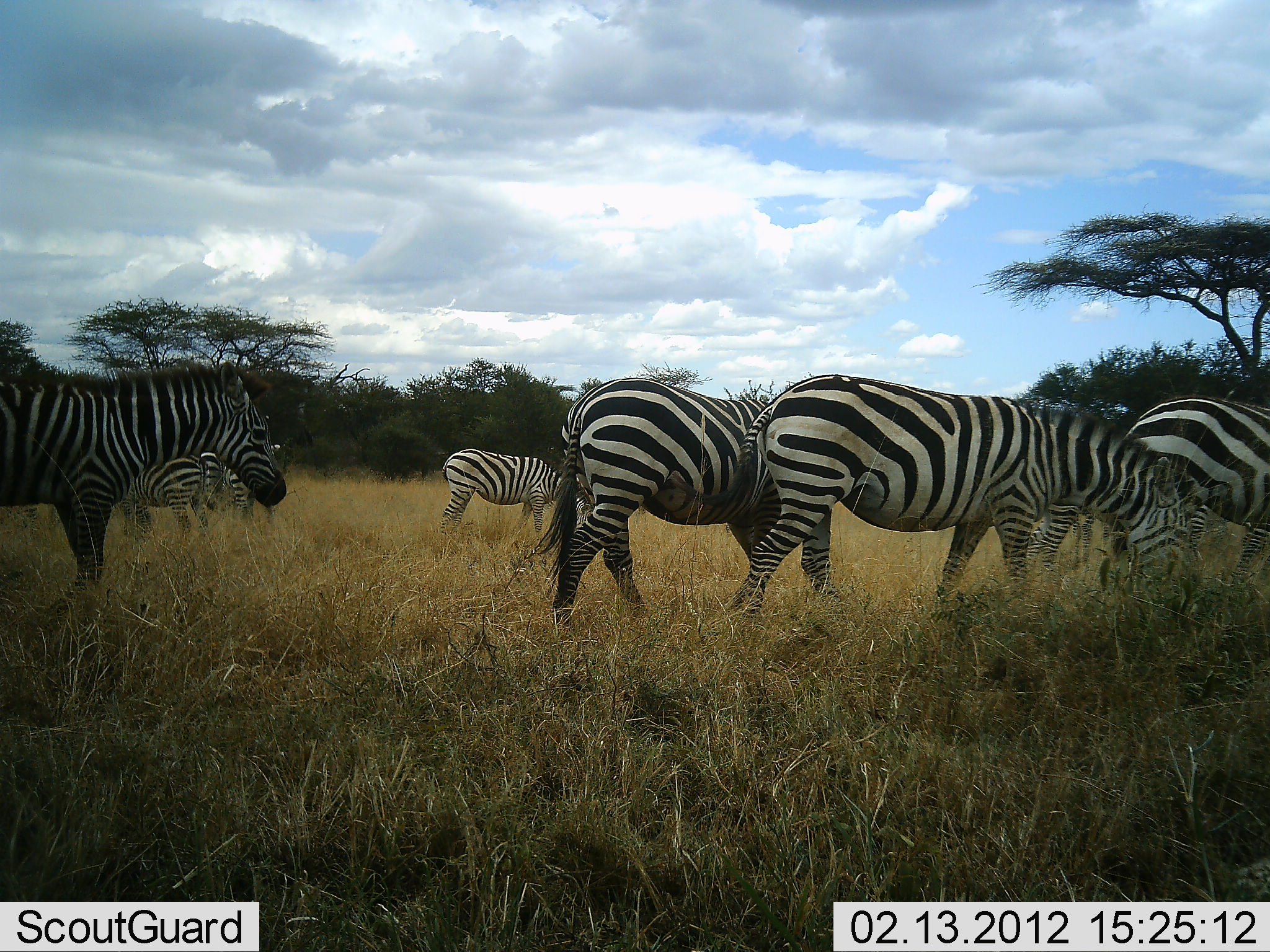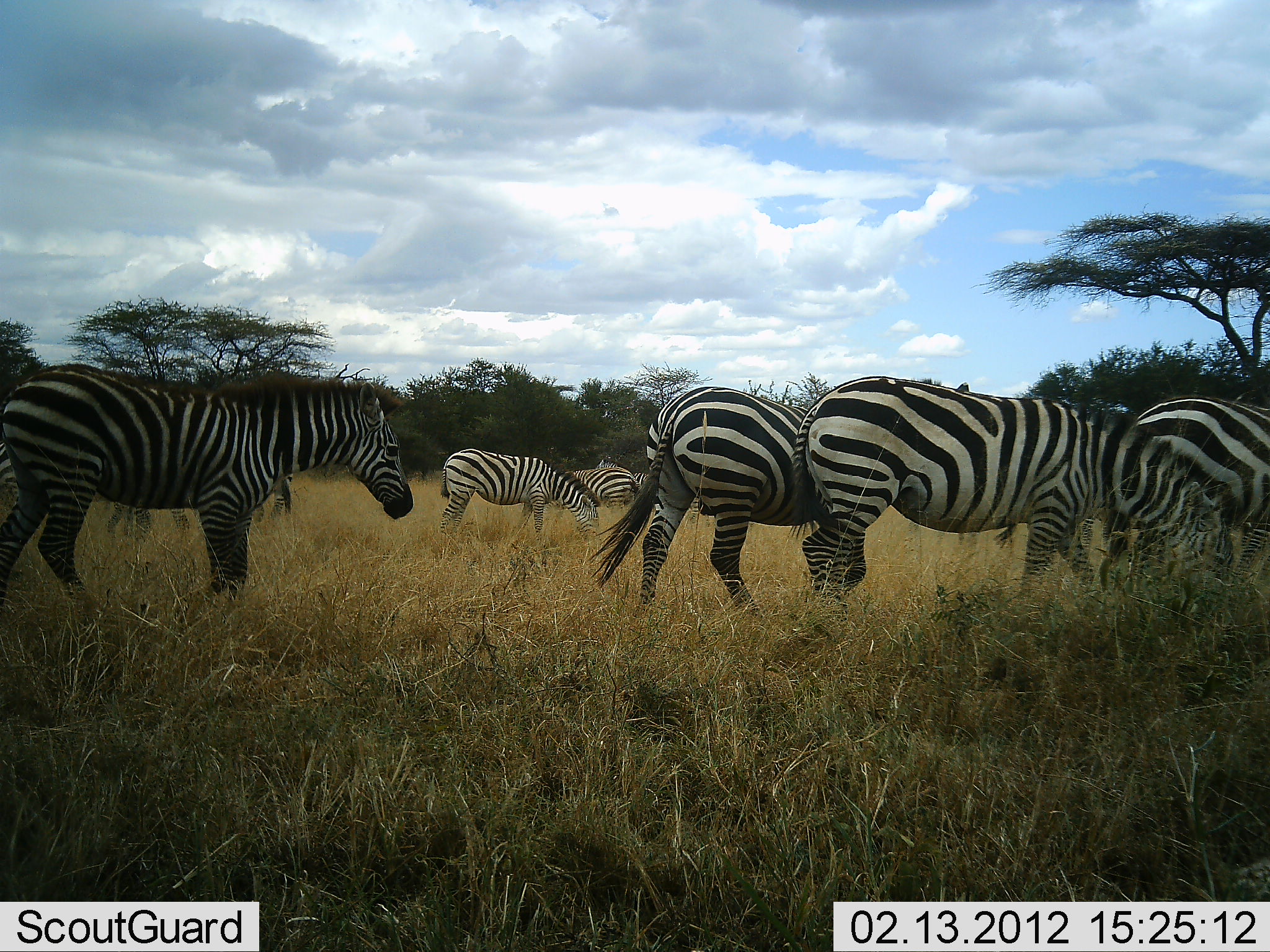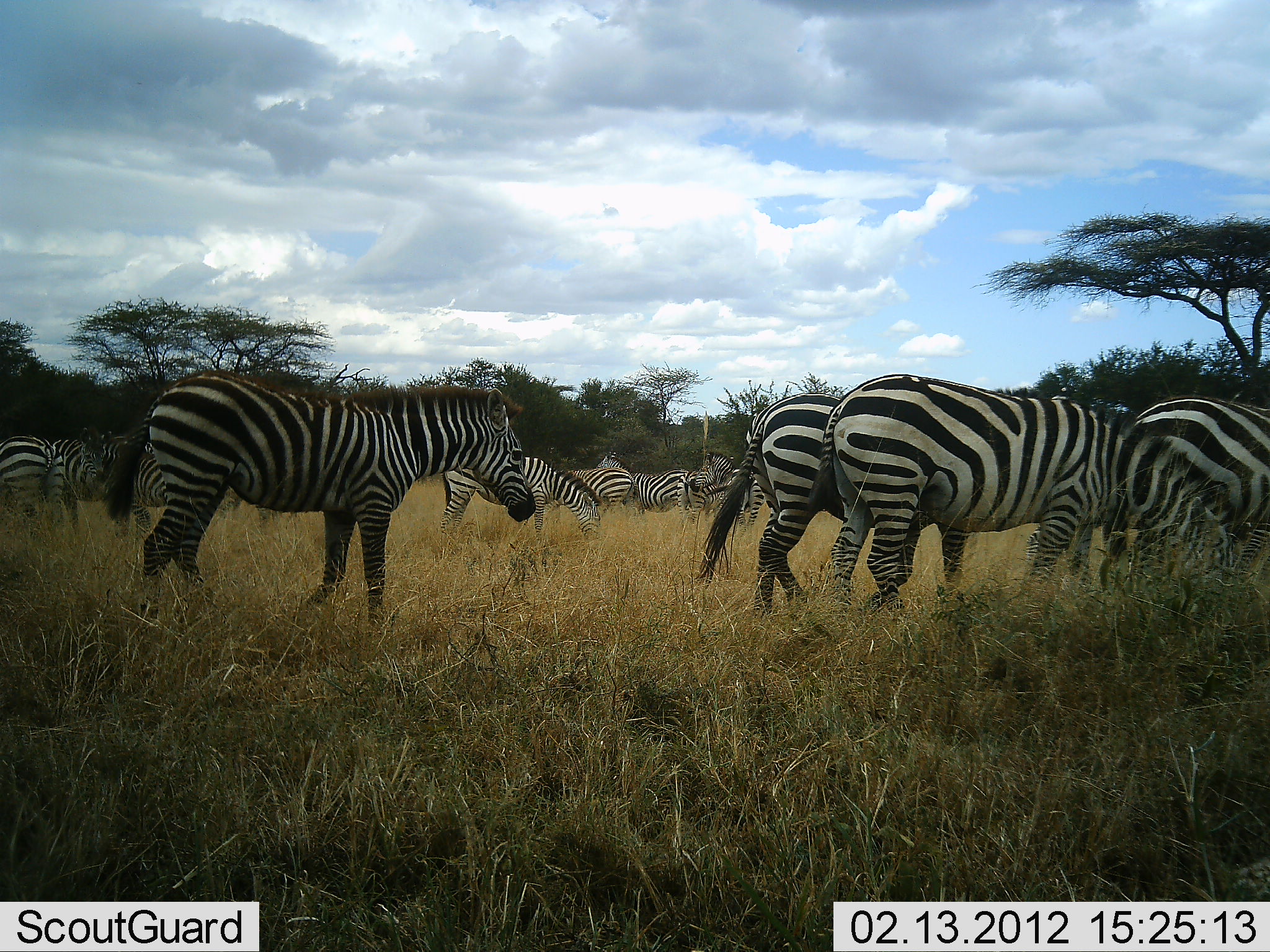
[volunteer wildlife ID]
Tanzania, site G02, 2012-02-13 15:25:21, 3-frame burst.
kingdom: Animalia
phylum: Chordata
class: Mammalia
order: Perissodactyla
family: Equidae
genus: Equus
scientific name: Equus quagga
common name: plains zebra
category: zebra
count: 11-50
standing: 63%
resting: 0%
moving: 84%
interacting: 0%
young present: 0%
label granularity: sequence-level